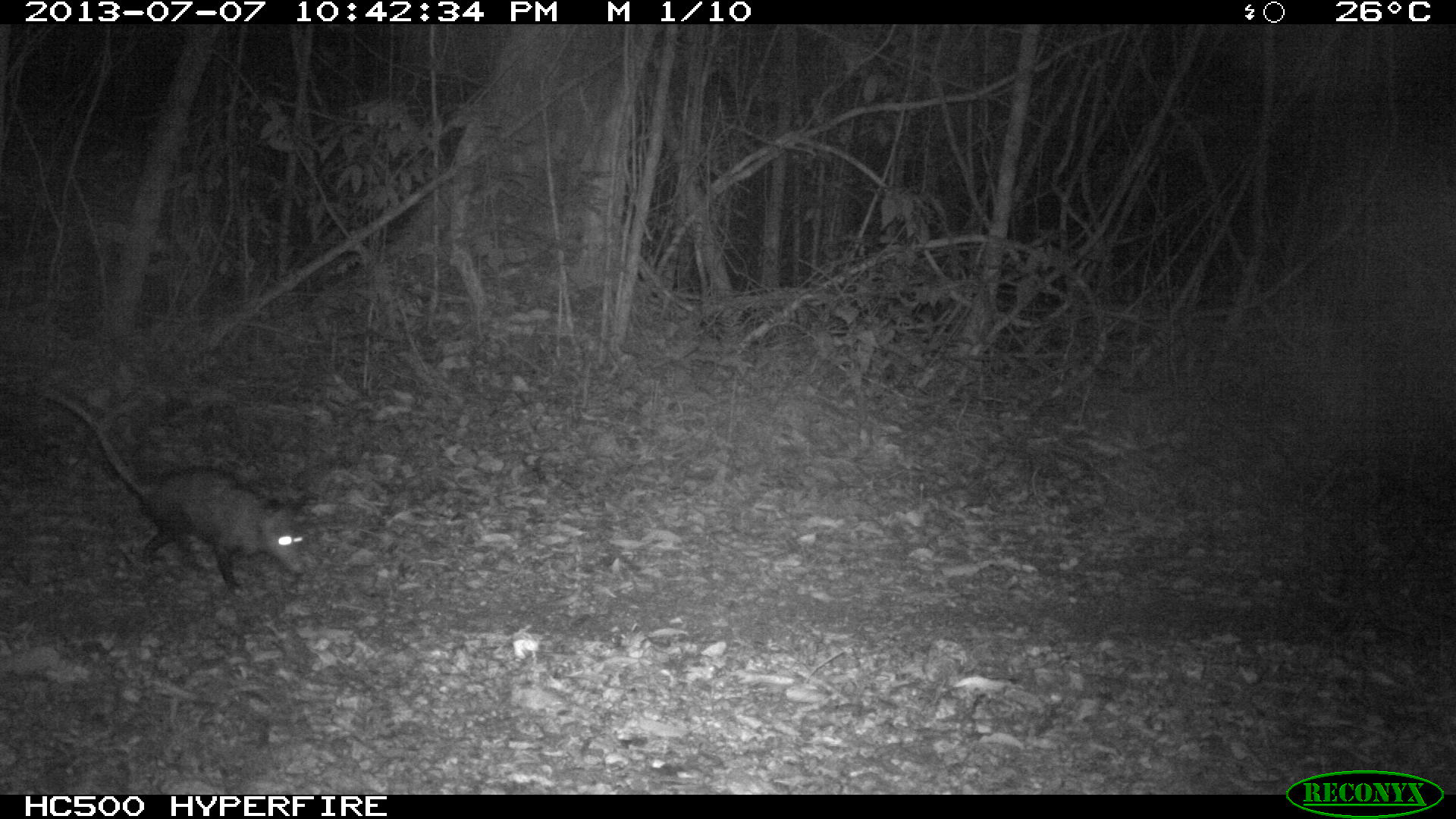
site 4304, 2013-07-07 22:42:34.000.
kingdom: Animalia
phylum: Chordata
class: Mammalia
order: Didelphimorphia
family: Didelphidae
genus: Didelphis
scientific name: Didelphis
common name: american opossums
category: didelphis sp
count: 1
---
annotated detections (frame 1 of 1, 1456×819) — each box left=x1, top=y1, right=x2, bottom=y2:
didelphis sp: left=32, top=386, right=306, bottom=595